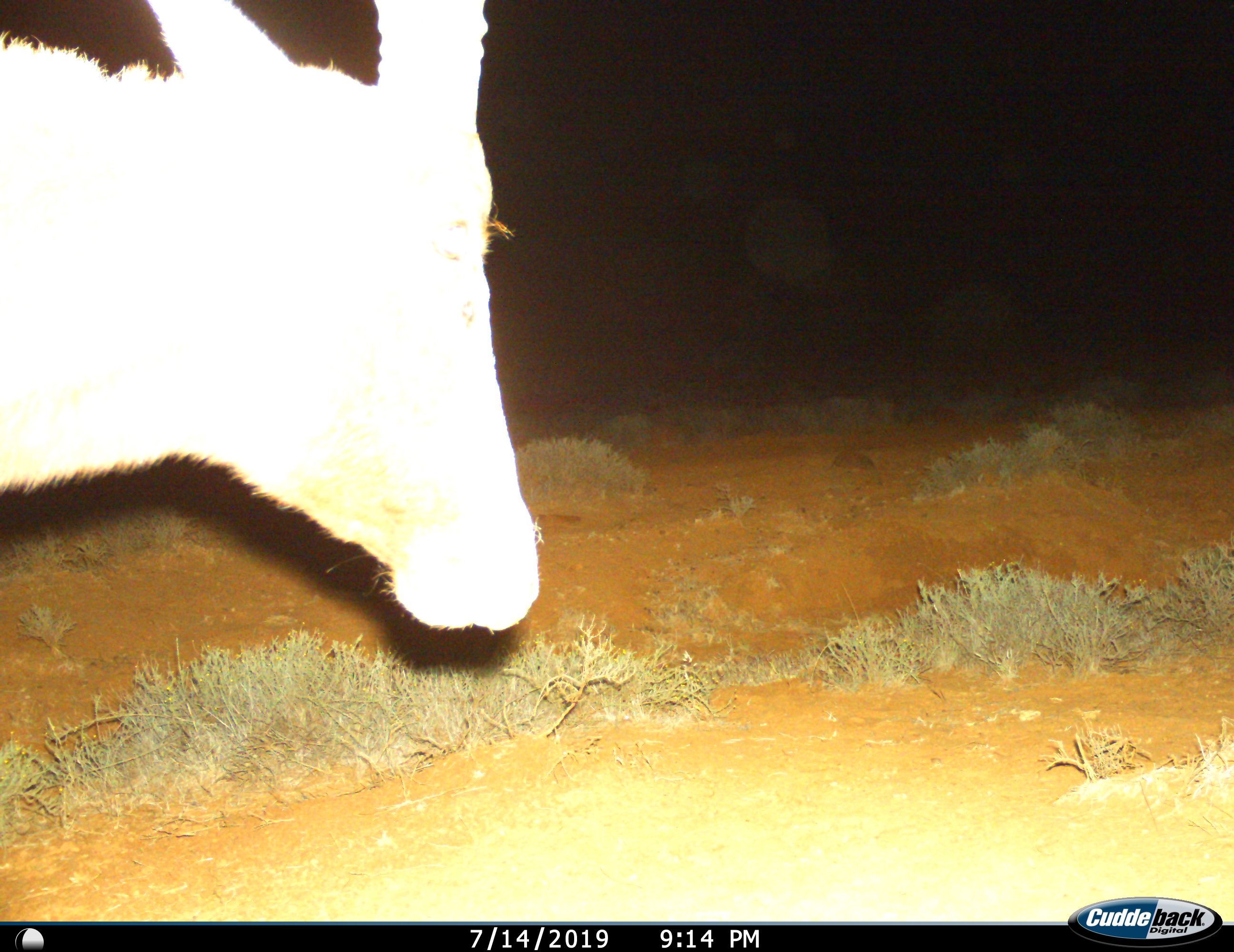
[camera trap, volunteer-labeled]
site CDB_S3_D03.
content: unidentified animal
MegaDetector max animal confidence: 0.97